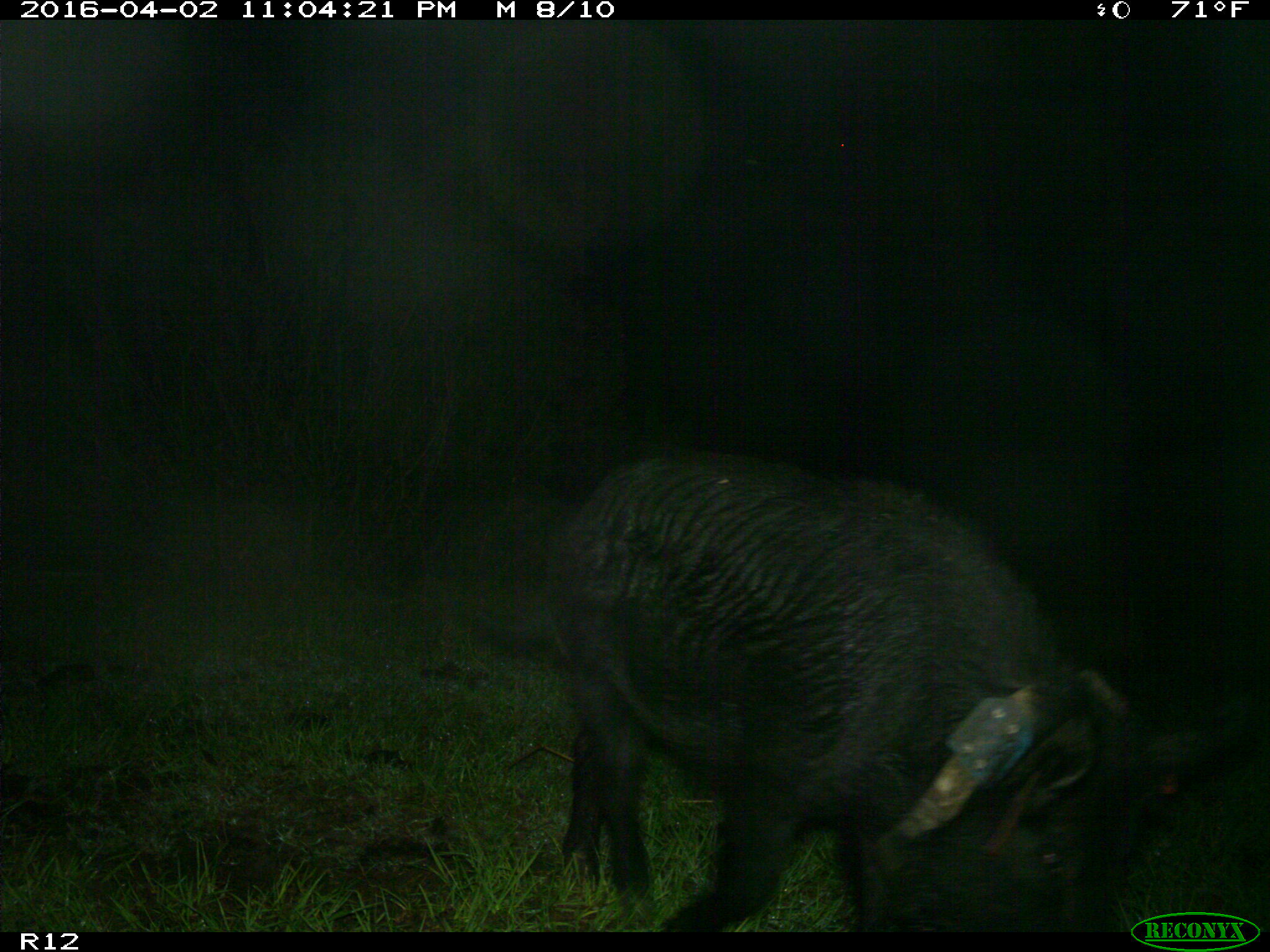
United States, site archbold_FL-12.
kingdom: Animalia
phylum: Chordata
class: Mammalia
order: Artiodactyla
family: Suidae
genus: Sus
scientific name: Sus scrofa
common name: wild boar